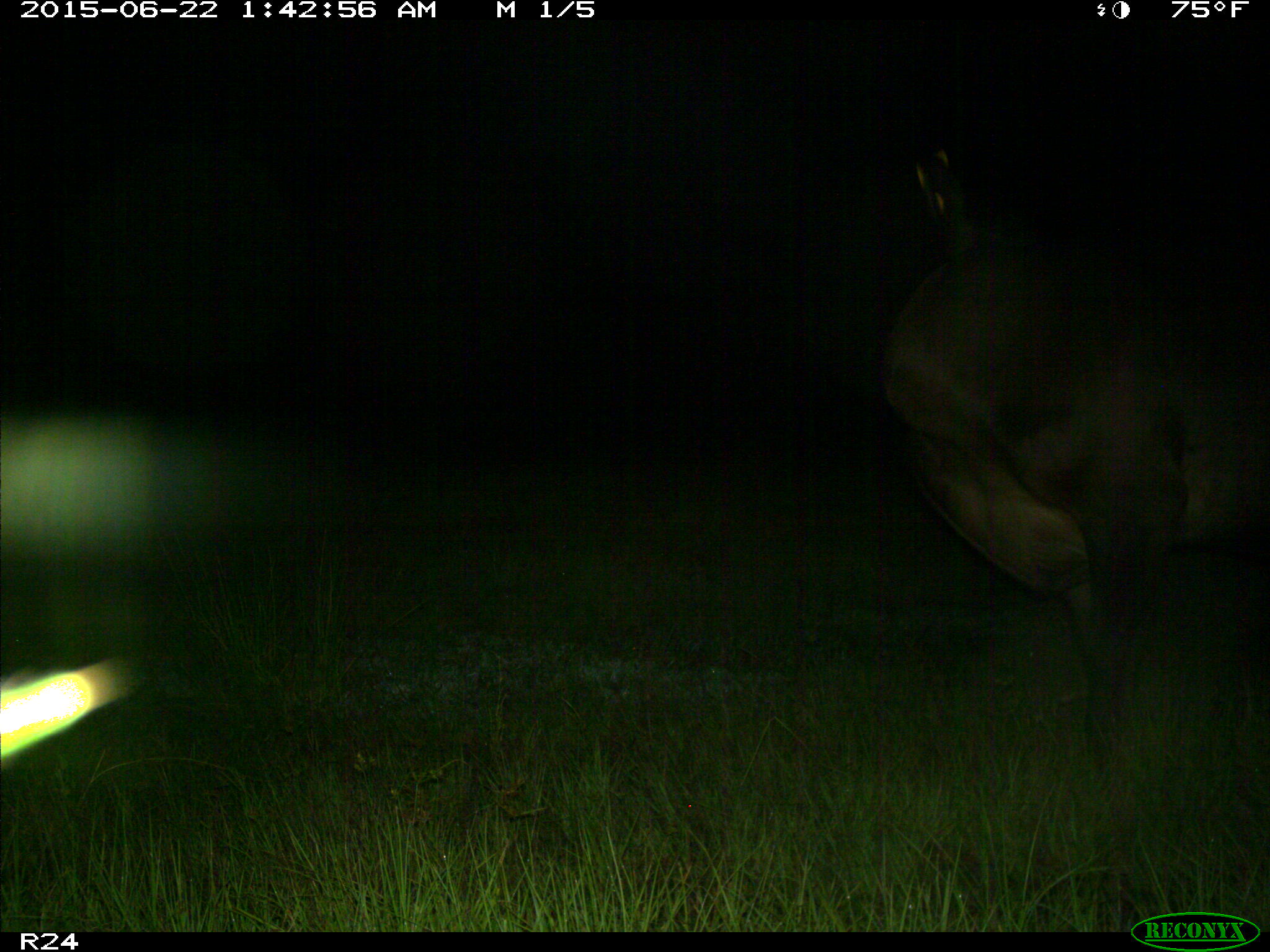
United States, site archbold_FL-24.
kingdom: Animalia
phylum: Chordata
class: Mammalia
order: Artiodactyla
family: Bovidae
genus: Bos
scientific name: Bos taurus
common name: domestic cow